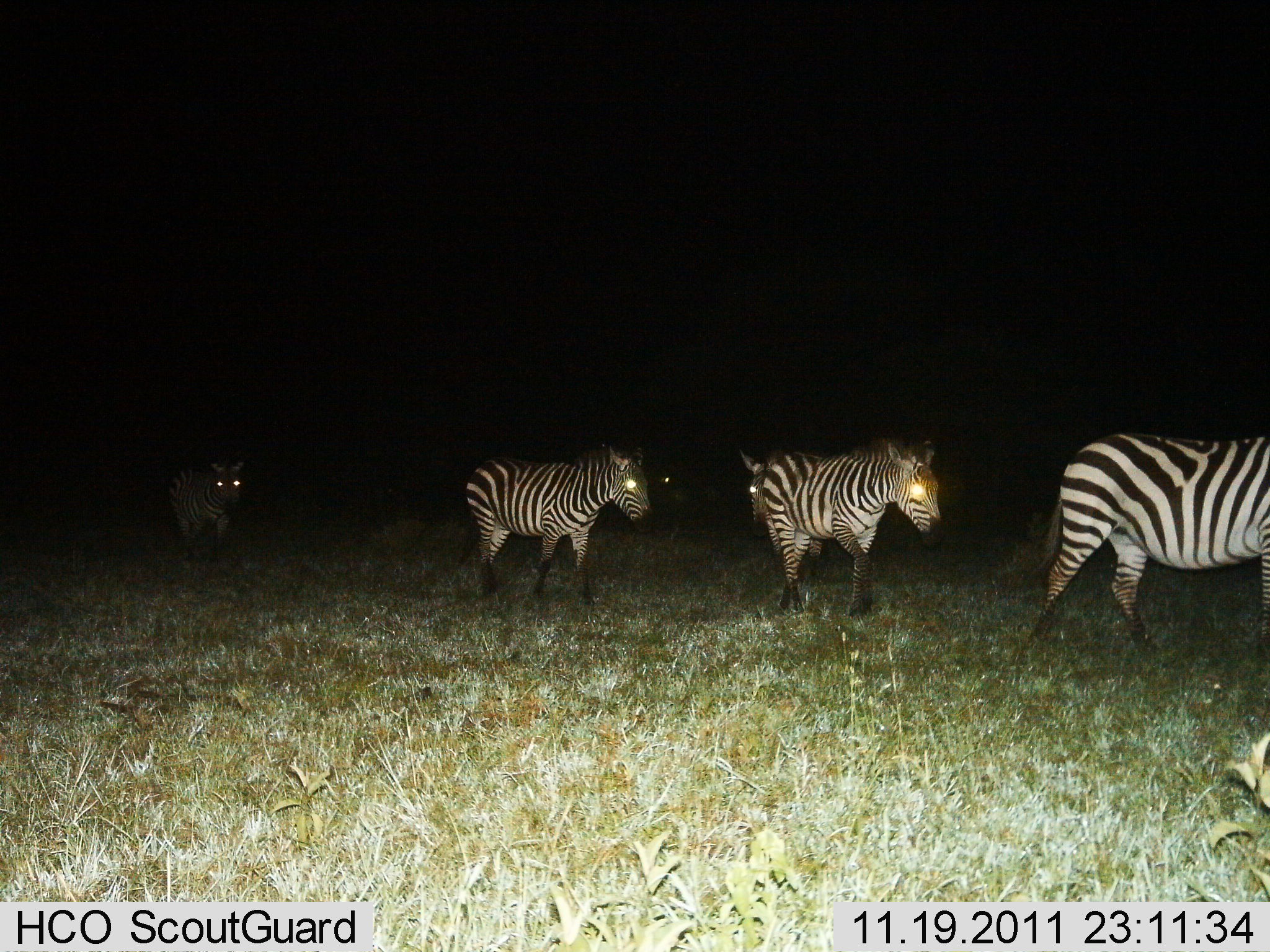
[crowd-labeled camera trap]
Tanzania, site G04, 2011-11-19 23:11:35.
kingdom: Animalia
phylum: Chordata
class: Mammalia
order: Perissodactyla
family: Equidae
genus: Equus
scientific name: Equus quagga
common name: plains zebra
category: zebra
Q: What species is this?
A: Zebra (plains zebra) (Equus quagga).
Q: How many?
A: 5.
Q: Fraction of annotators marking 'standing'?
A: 0%.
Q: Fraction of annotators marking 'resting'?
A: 0%.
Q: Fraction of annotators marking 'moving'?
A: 100%.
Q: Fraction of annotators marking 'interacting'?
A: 0%.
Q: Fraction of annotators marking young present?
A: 0%.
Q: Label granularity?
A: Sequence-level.